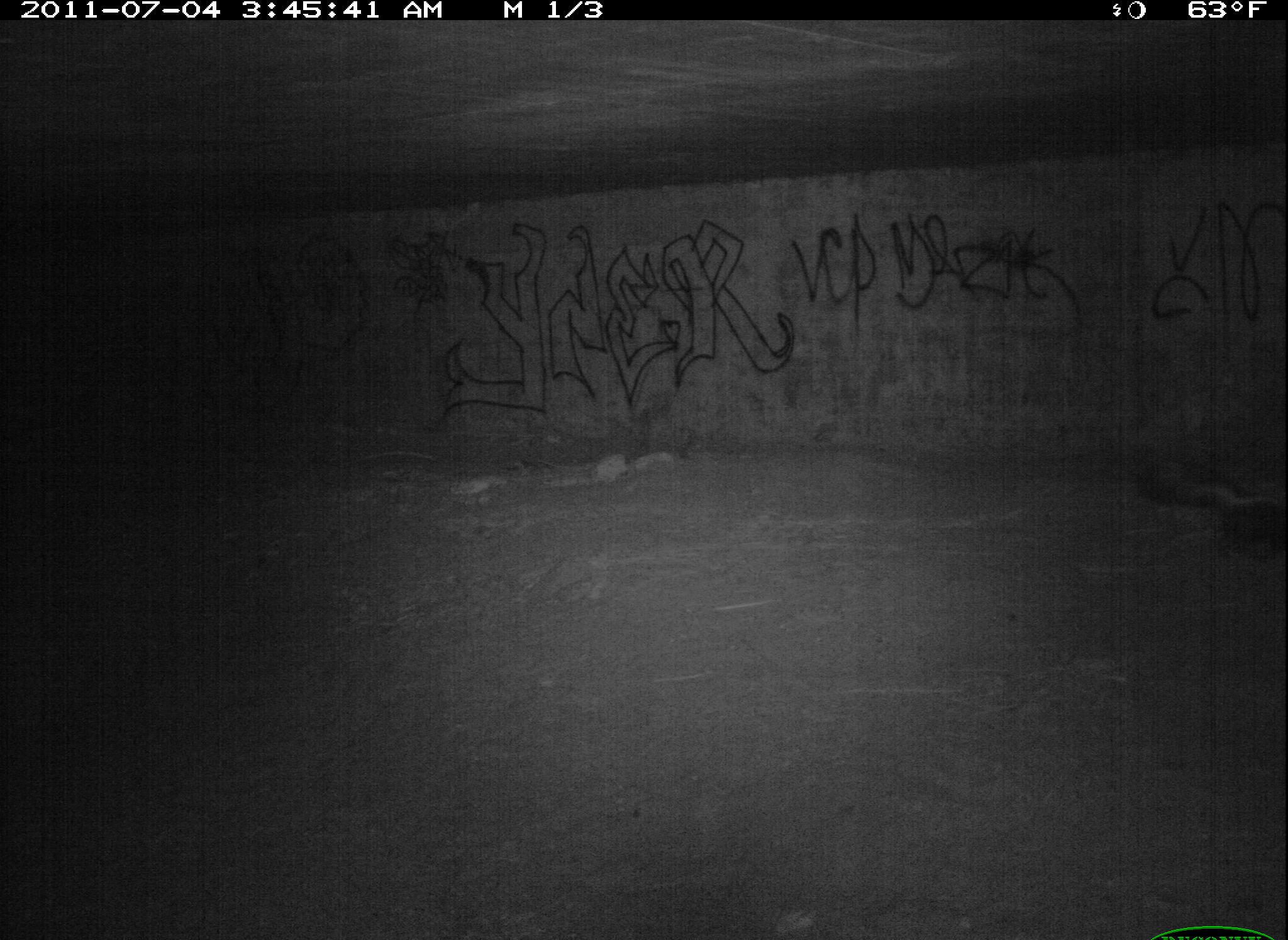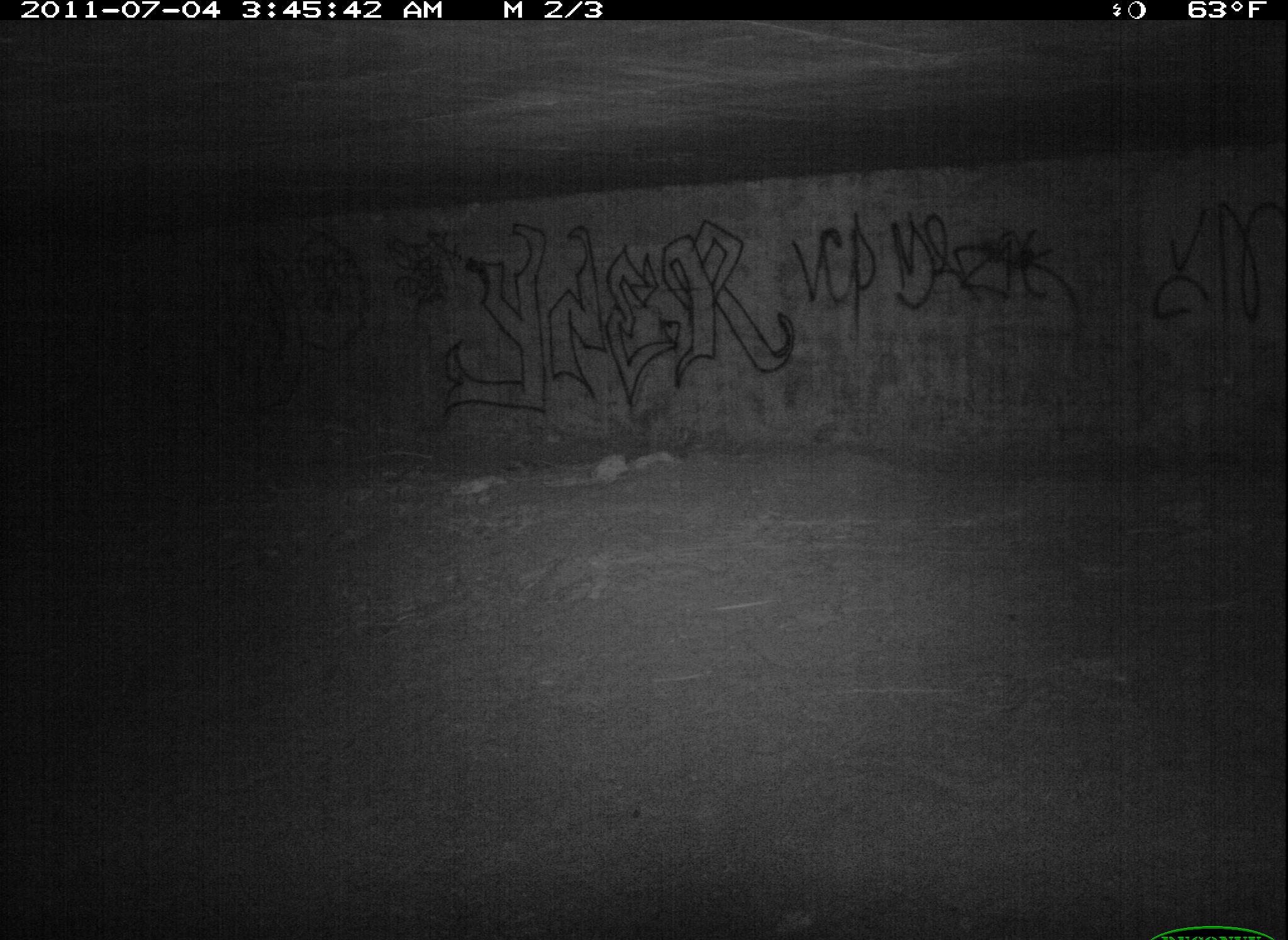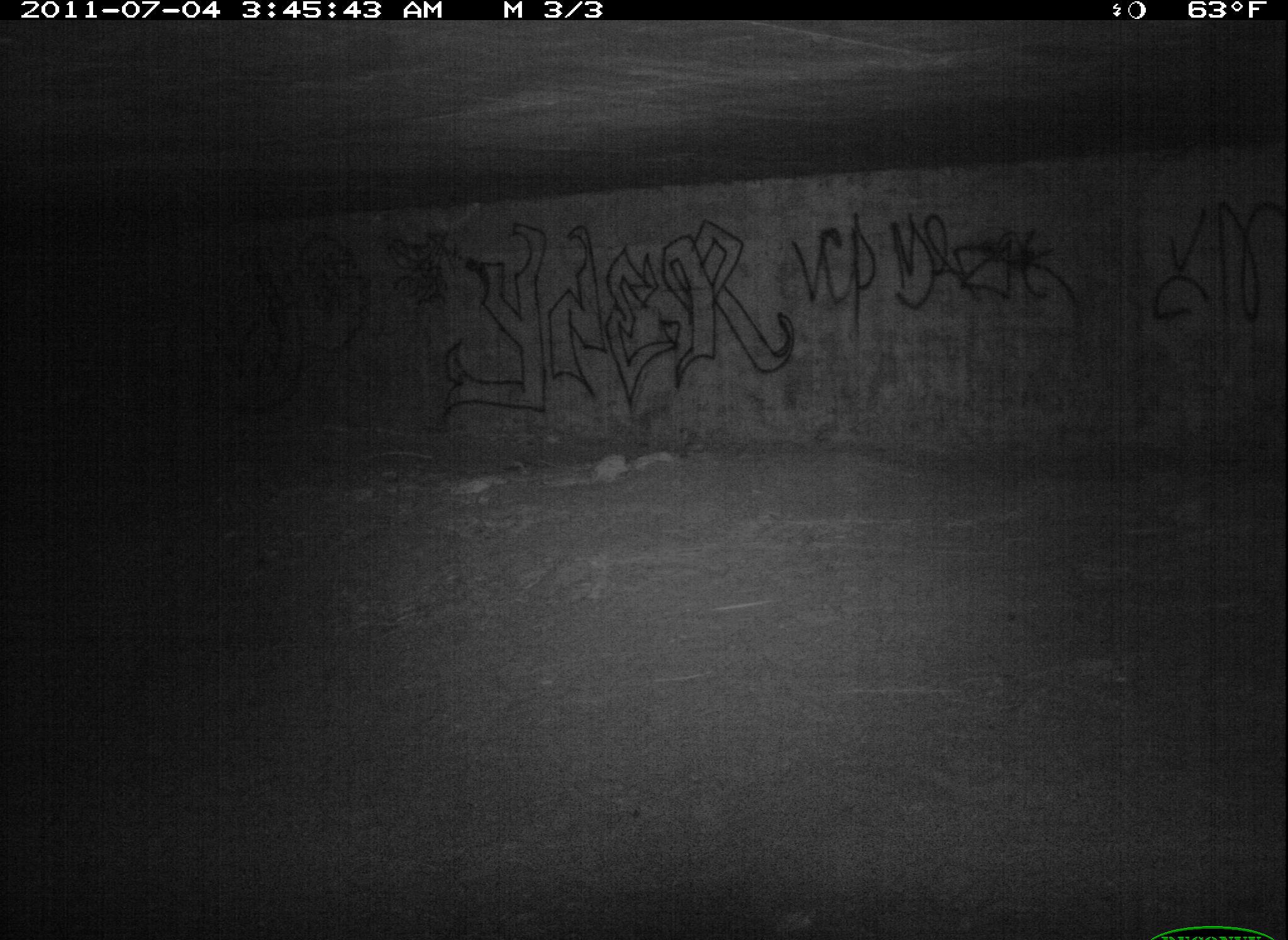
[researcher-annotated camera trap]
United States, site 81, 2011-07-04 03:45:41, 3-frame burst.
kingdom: Animalia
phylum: Chordata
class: Mammalia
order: Carnivora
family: Mephitidae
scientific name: Mephitidae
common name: skunk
Skunk (Mephitidae).